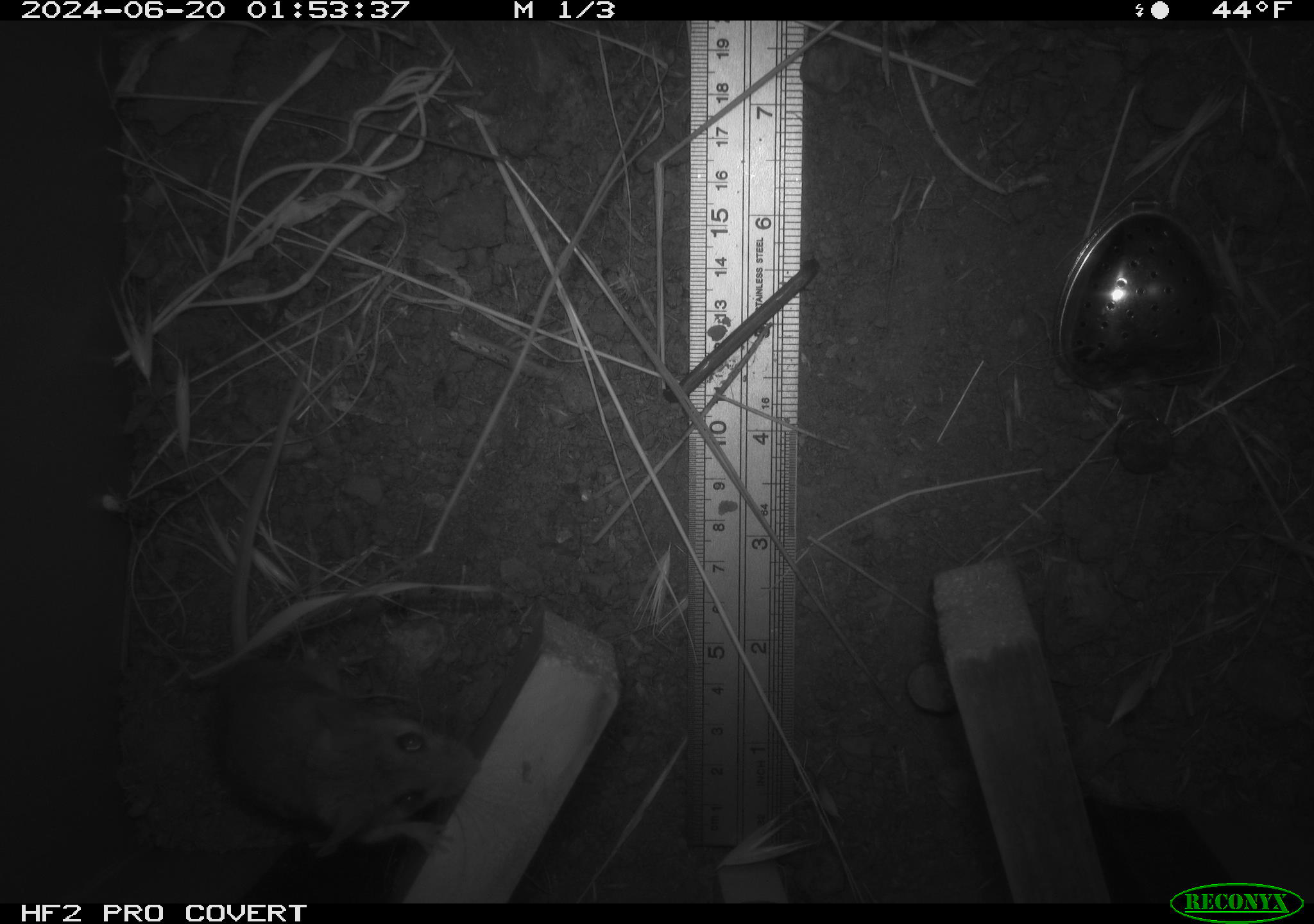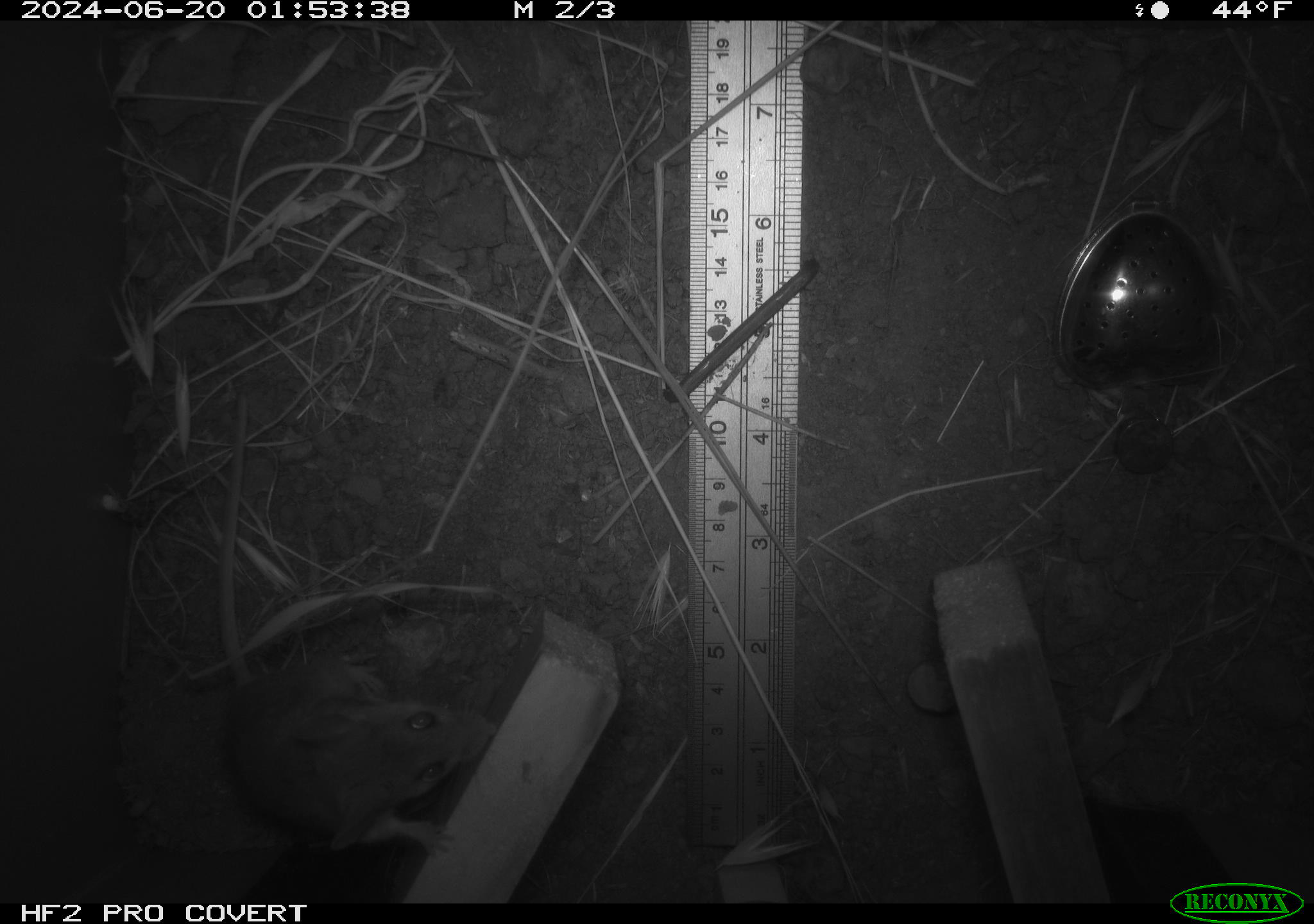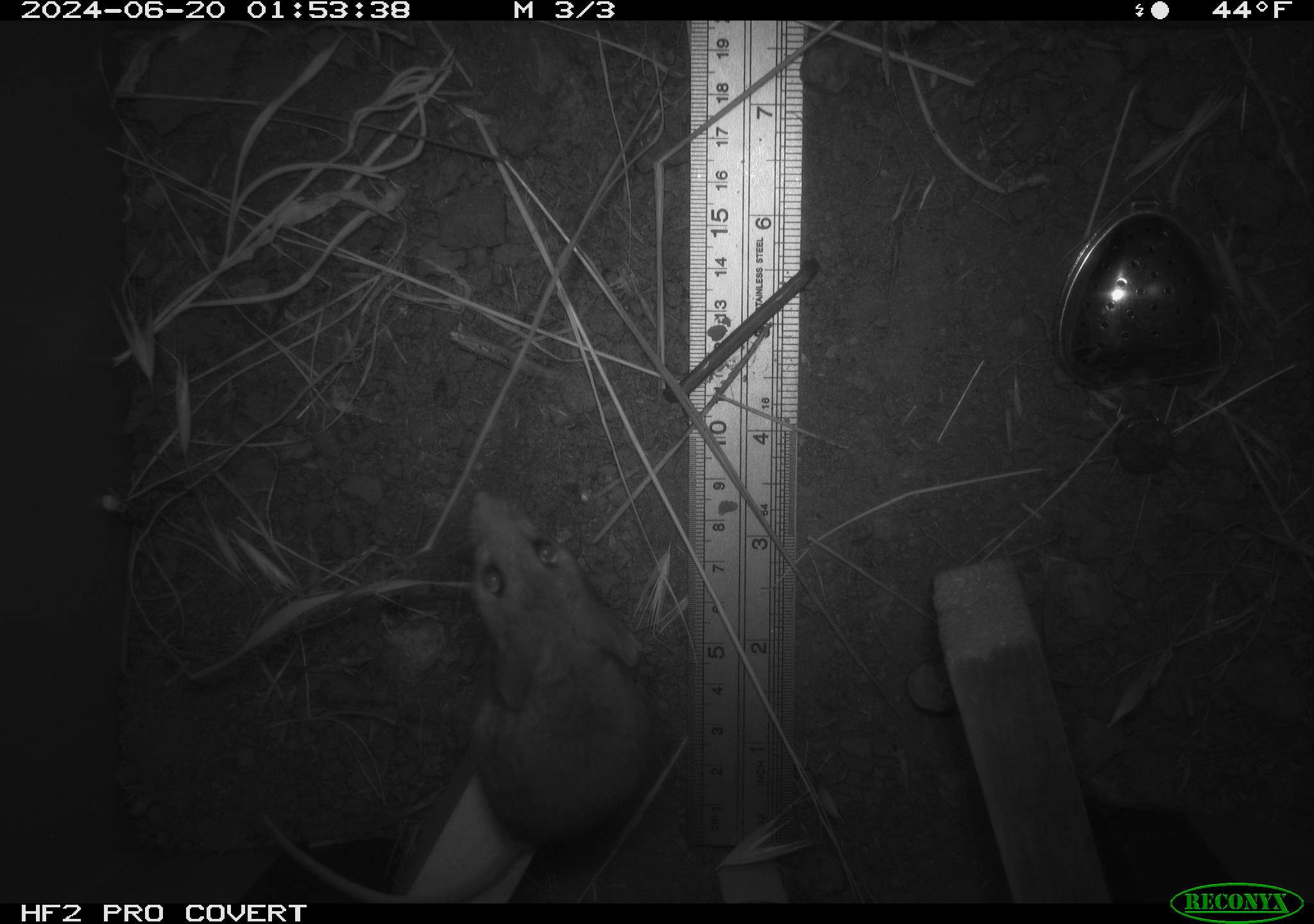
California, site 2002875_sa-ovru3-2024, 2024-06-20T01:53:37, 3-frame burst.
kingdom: Animalia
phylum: Chordata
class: Mammalia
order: Rodentia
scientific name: Rodentia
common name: mouse species